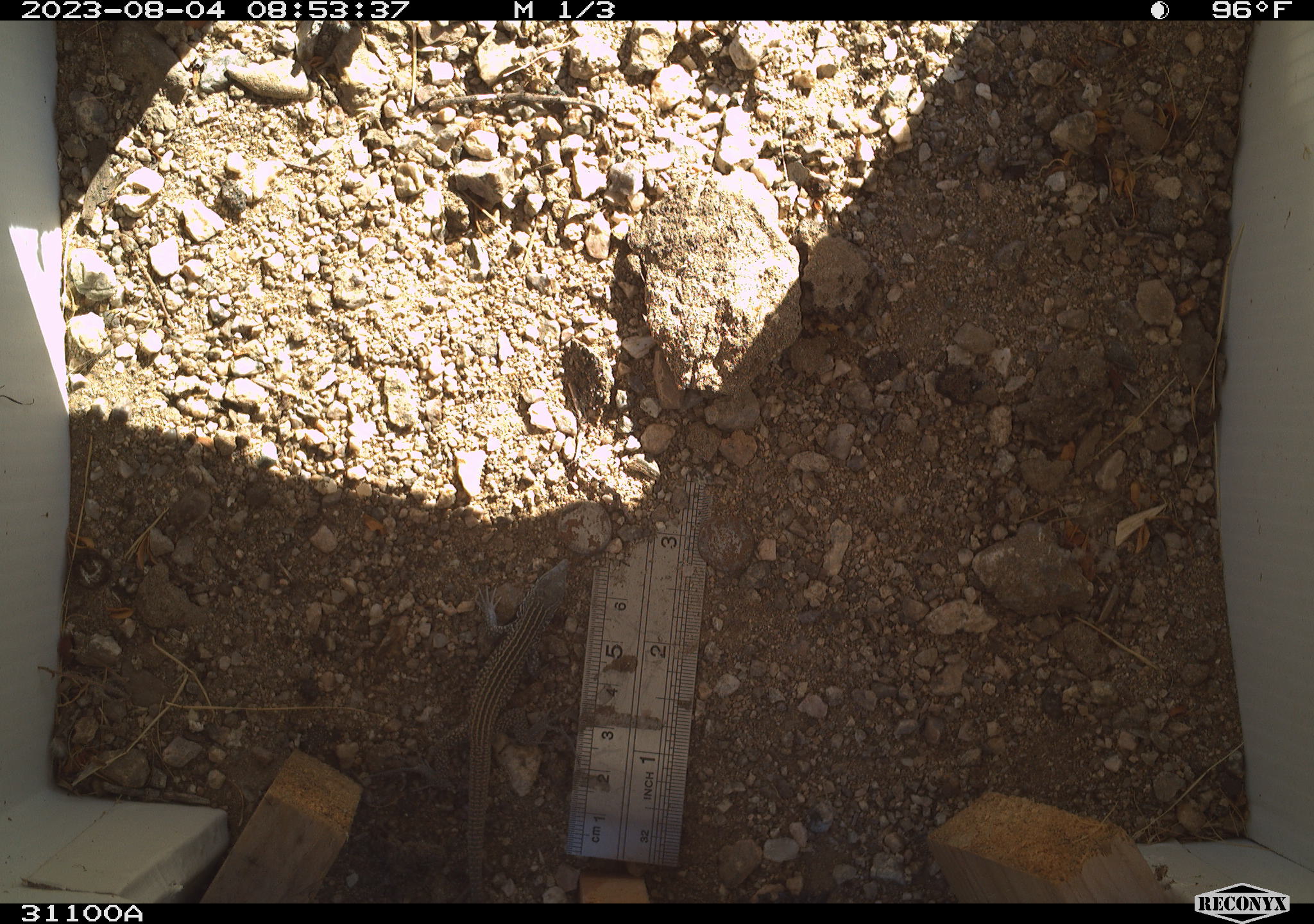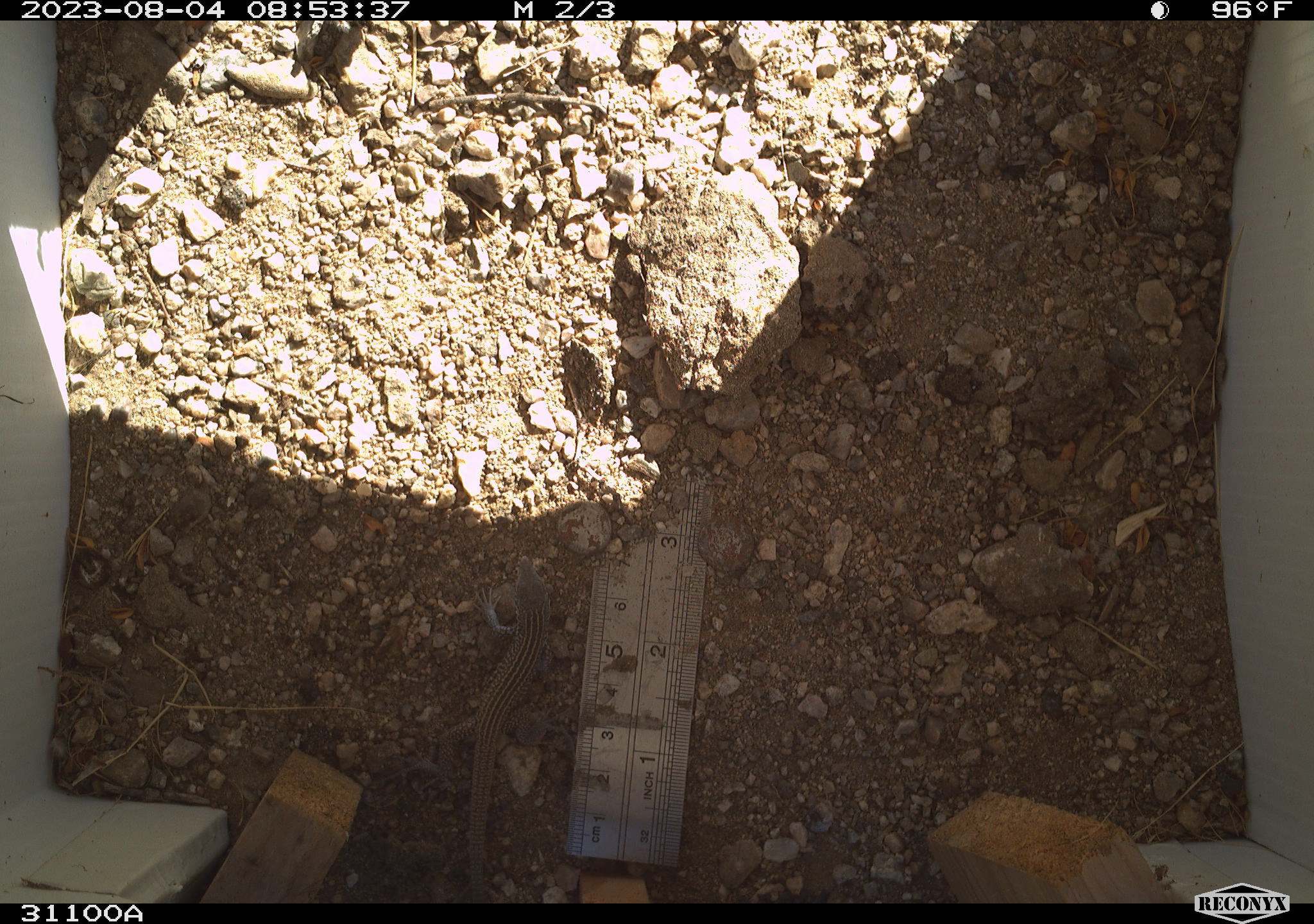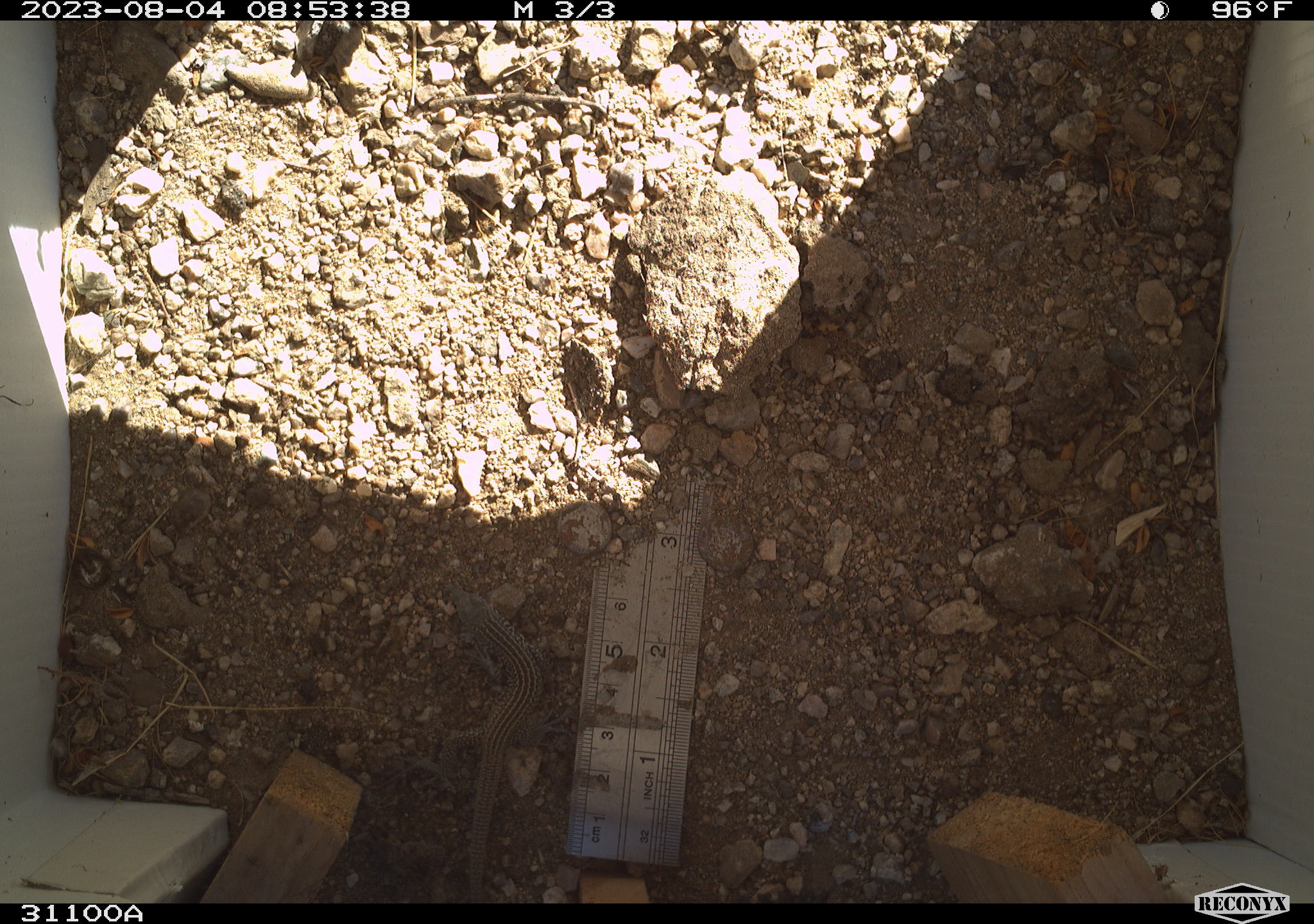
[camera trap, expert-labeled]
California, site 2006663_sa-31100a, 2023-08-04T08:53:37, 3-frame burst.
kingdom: Animalia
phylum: Chordata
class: Reptilia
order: Squamata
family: Teiidae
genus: Aspidoscelis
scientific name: Aspidoscelis tigris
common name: western whiptail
Western whiptail (Aspidoscelis tigris).